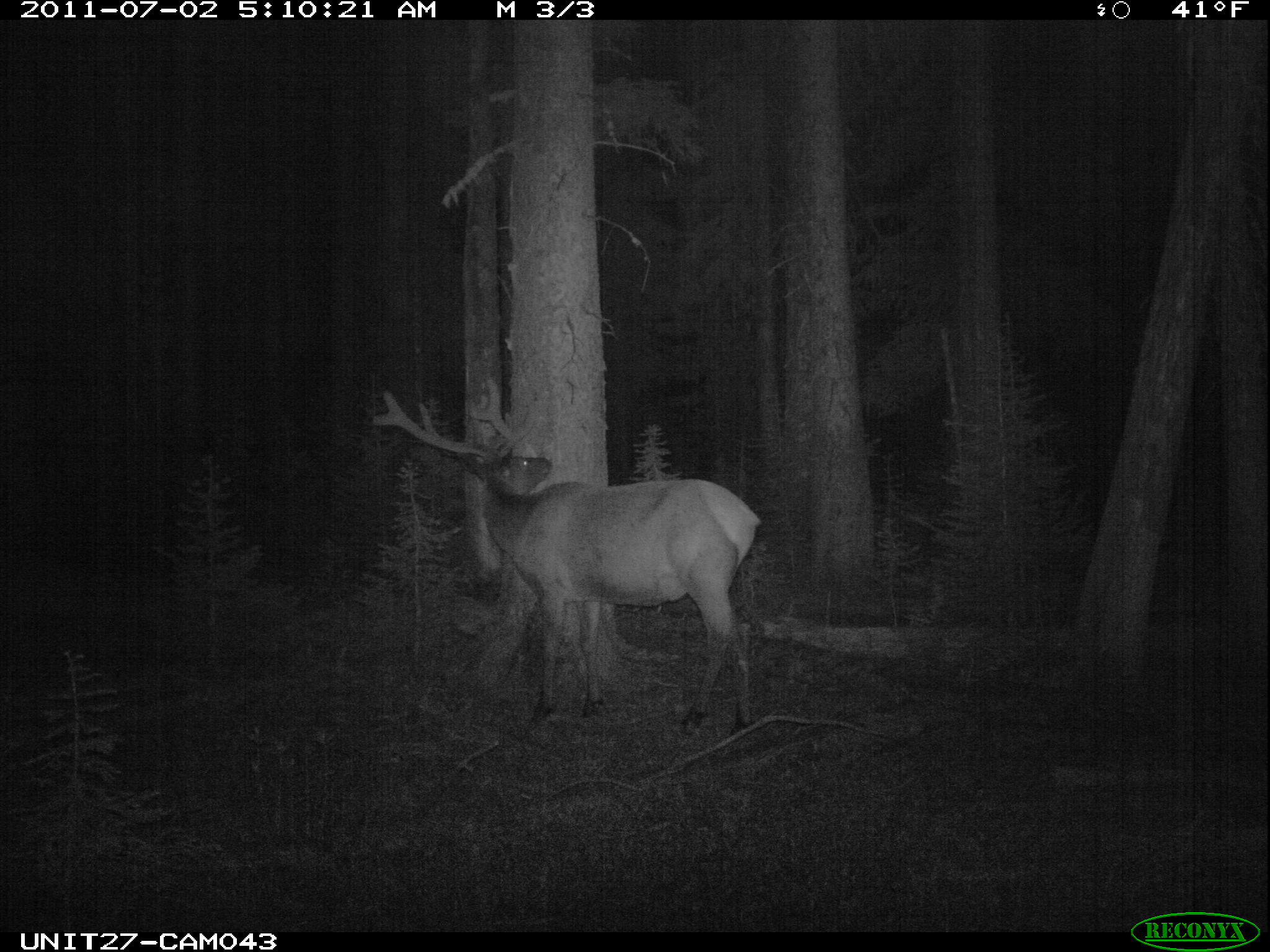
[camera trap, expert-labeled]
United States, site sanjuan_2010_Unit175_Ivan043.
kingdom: Animalia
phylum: Chordata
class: Mammalia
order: Artiodactyla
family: Cervidae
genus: Cervus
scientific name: Cervus elaphus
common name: red deer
Cervus elaphus (red deer).